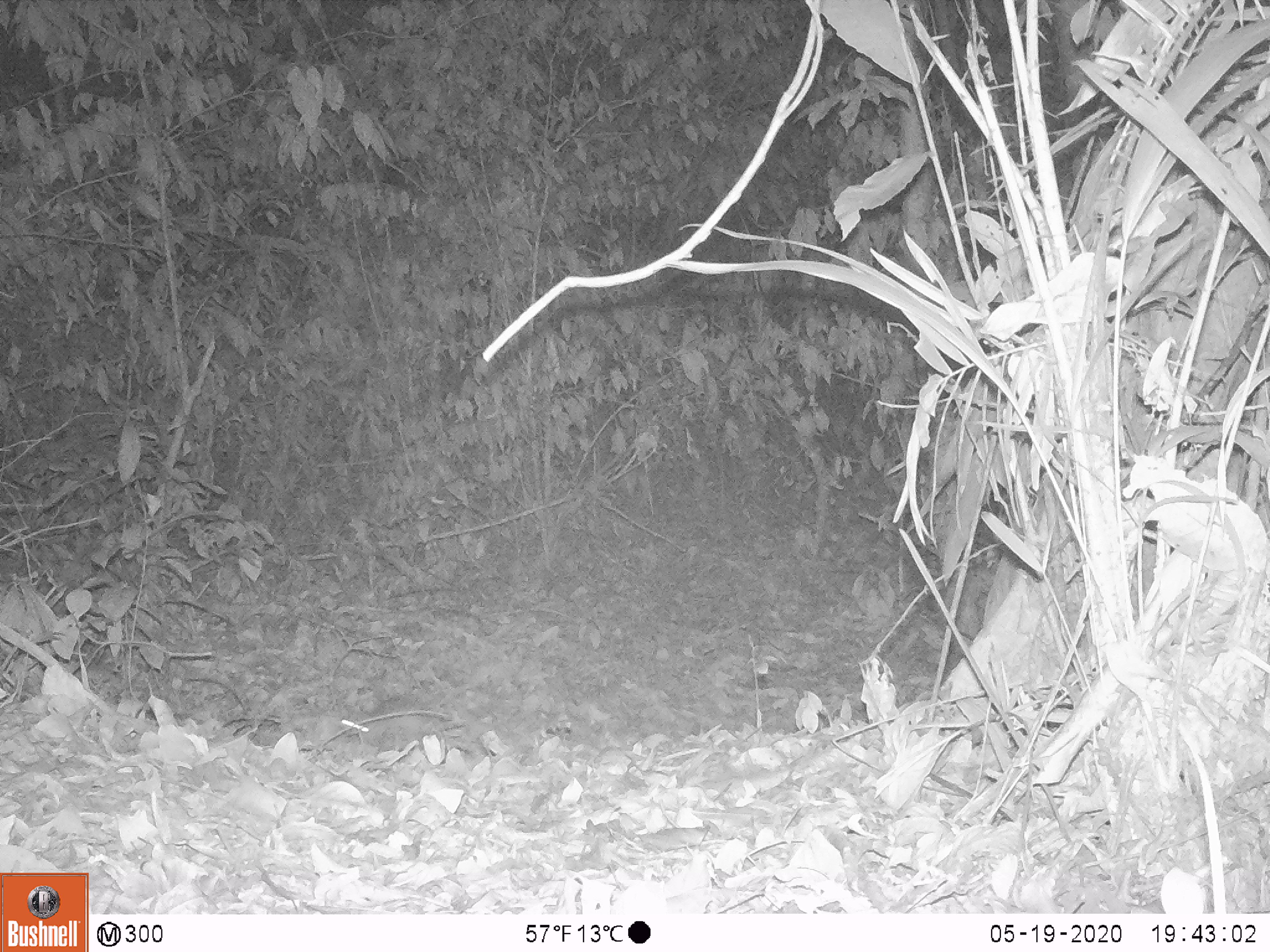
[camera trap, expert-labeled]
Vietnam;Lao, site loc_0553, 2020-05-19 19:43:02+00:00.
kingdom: Animalia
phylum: Chordata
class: Mammalia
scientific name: Mammalia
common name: mammal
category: unidentified small mammal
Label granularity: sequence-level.